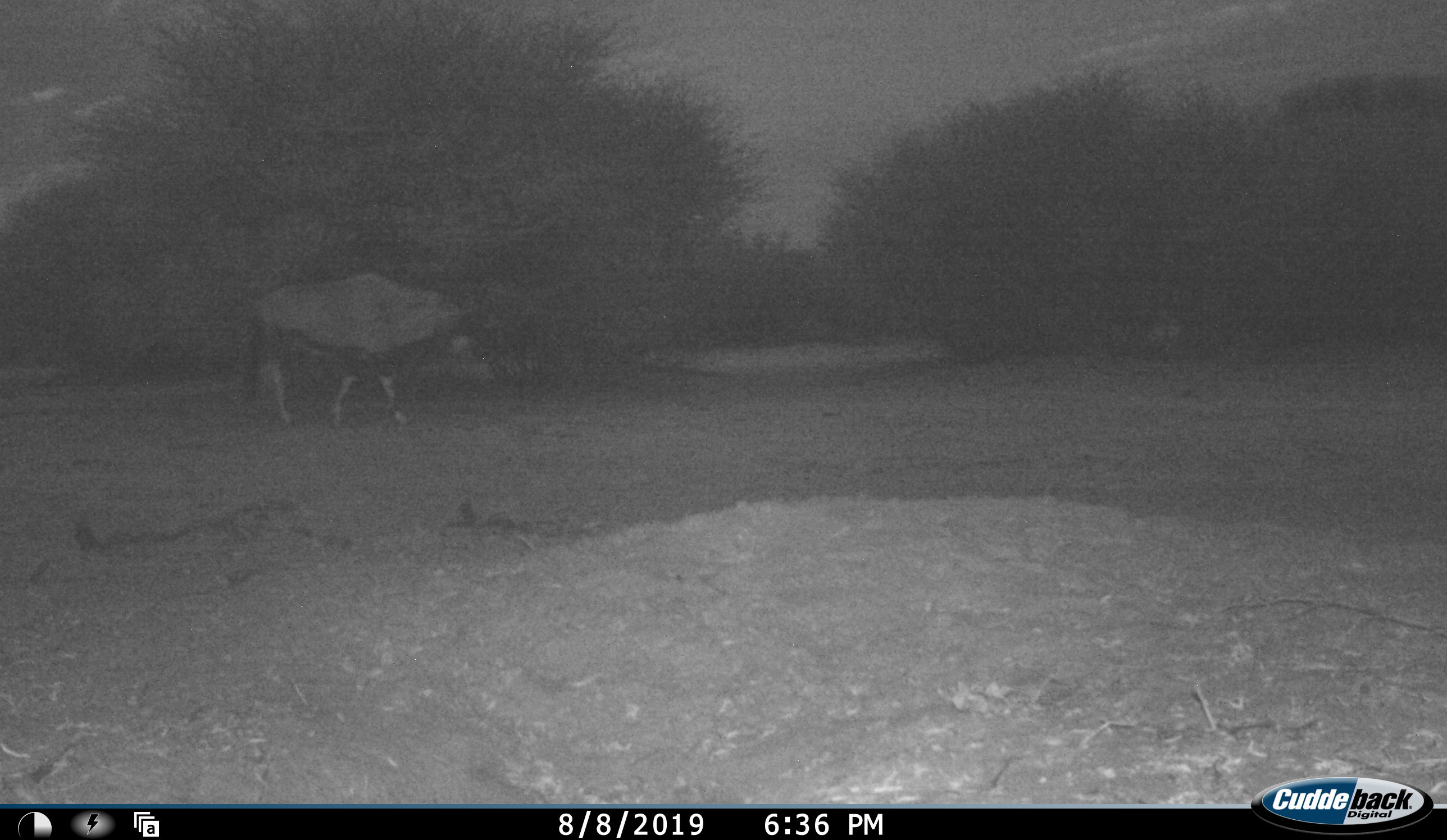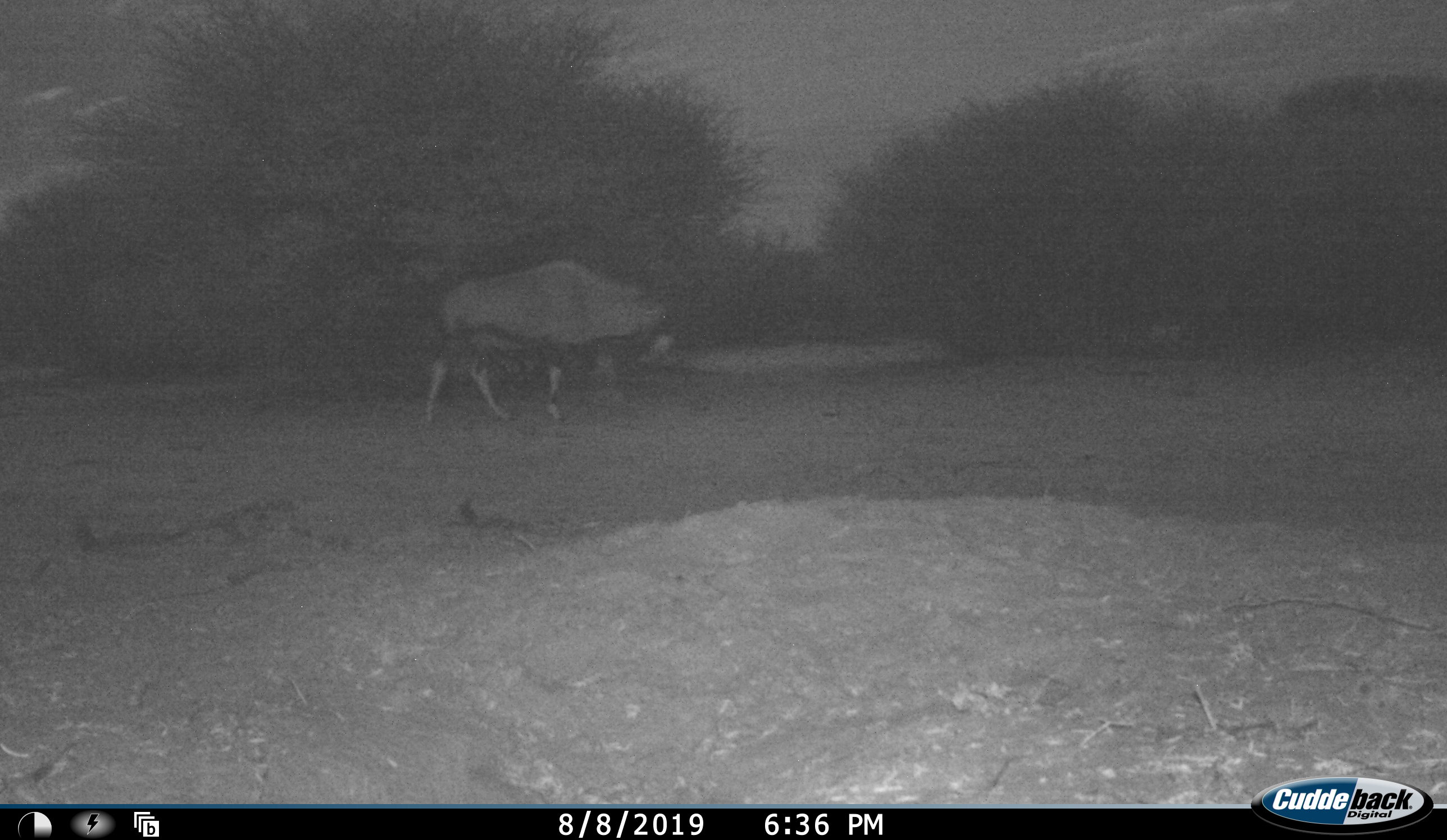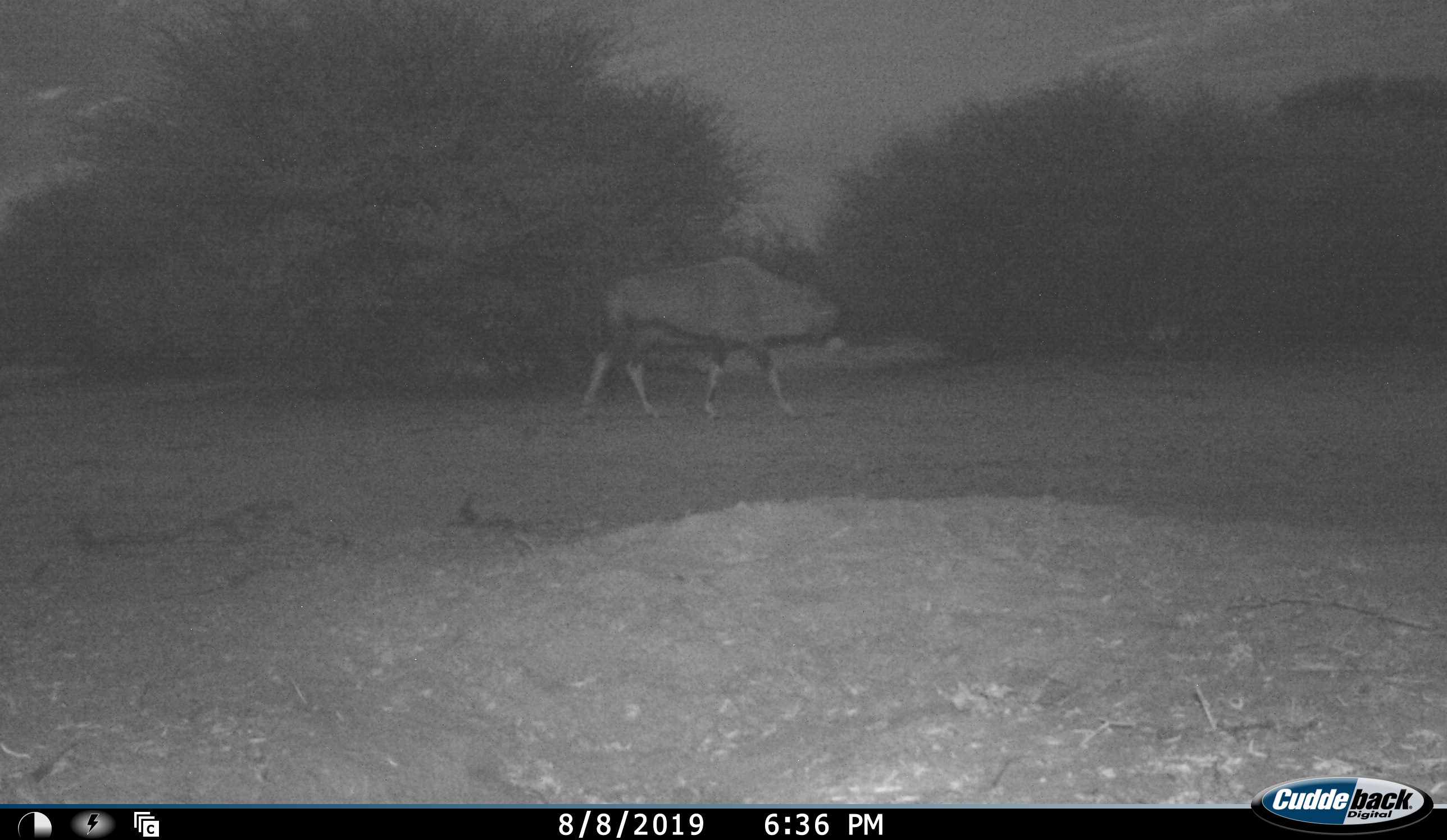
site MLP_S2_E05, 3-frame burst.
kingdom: Animalia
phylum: Chordata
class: Mammalia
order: Artiodactyla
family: Bovidae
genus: Oryx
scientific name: Oryx gazella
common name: gemsbok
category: oryx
Oryx (gemsbok) (Oryx gazella), count 1. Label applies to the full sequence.